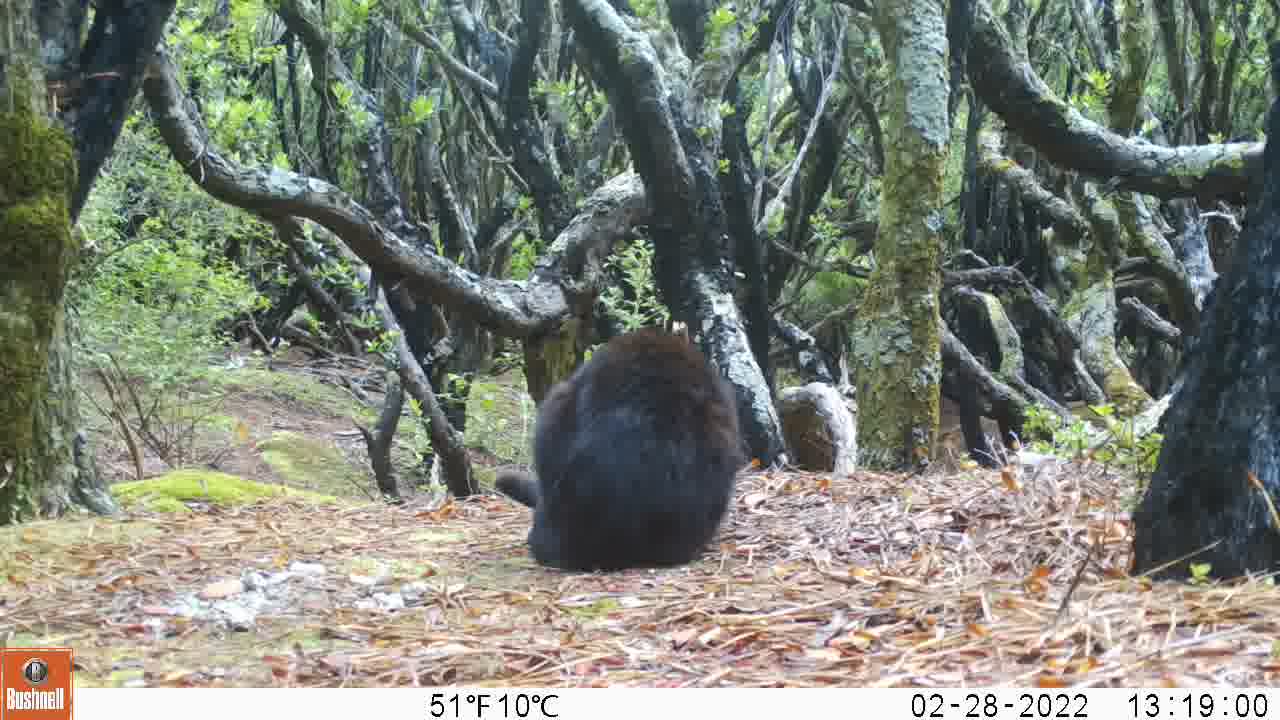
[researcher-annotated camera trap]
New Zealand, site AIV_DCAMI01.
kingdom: Animalia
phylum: Chordata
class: Mammalia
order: Carnivora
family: Felidae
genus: Felis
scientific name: Felis catus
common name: domestic cat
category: cat